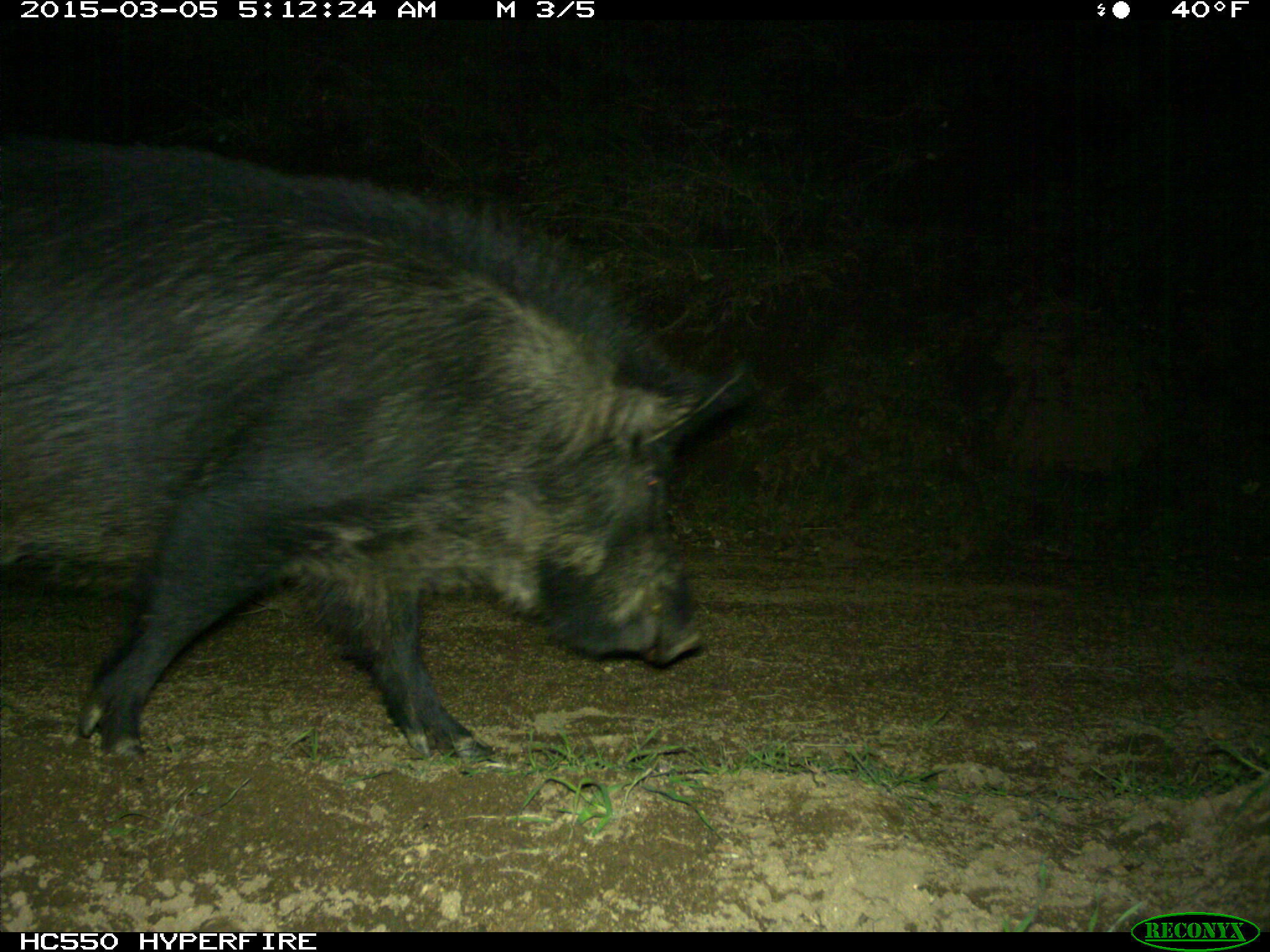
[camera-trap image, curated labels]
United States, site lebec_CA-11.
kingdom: Animalia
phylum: Chordata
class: Mammalia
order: Artiodactyla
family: Suidae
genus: Sus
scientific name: Sus scrofa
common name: wild boar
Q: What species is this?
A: Sus scrofa (wild boar).